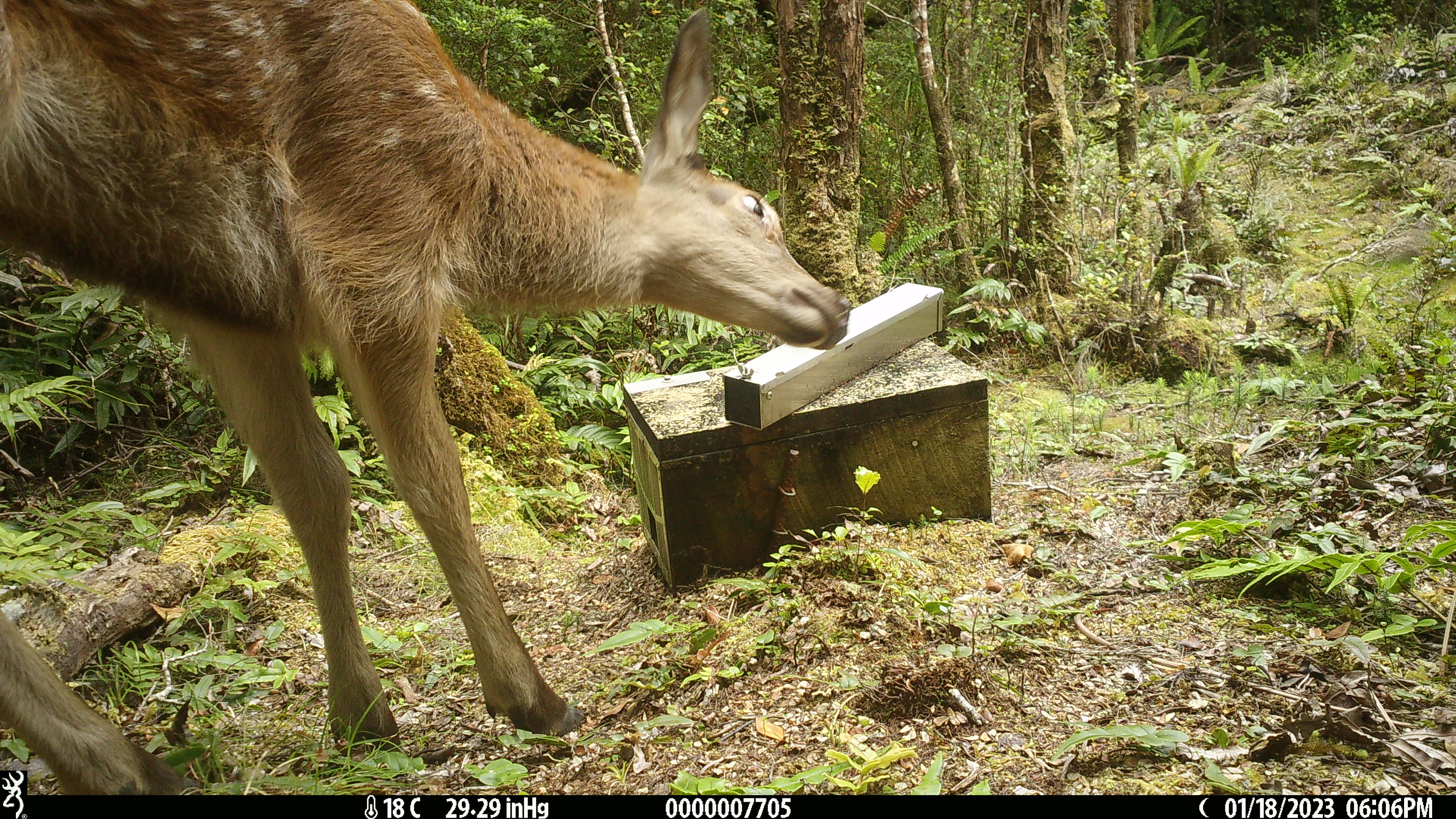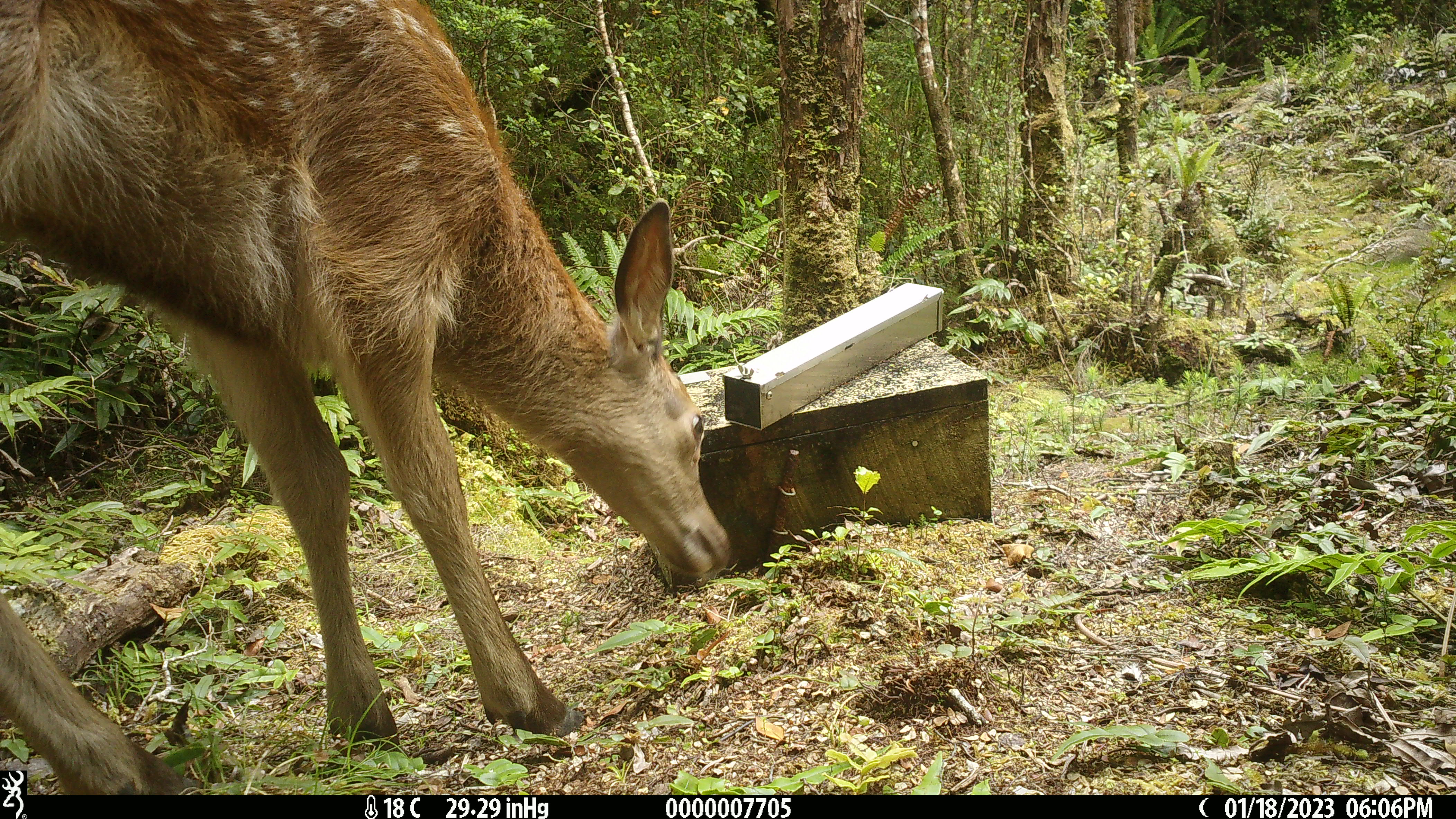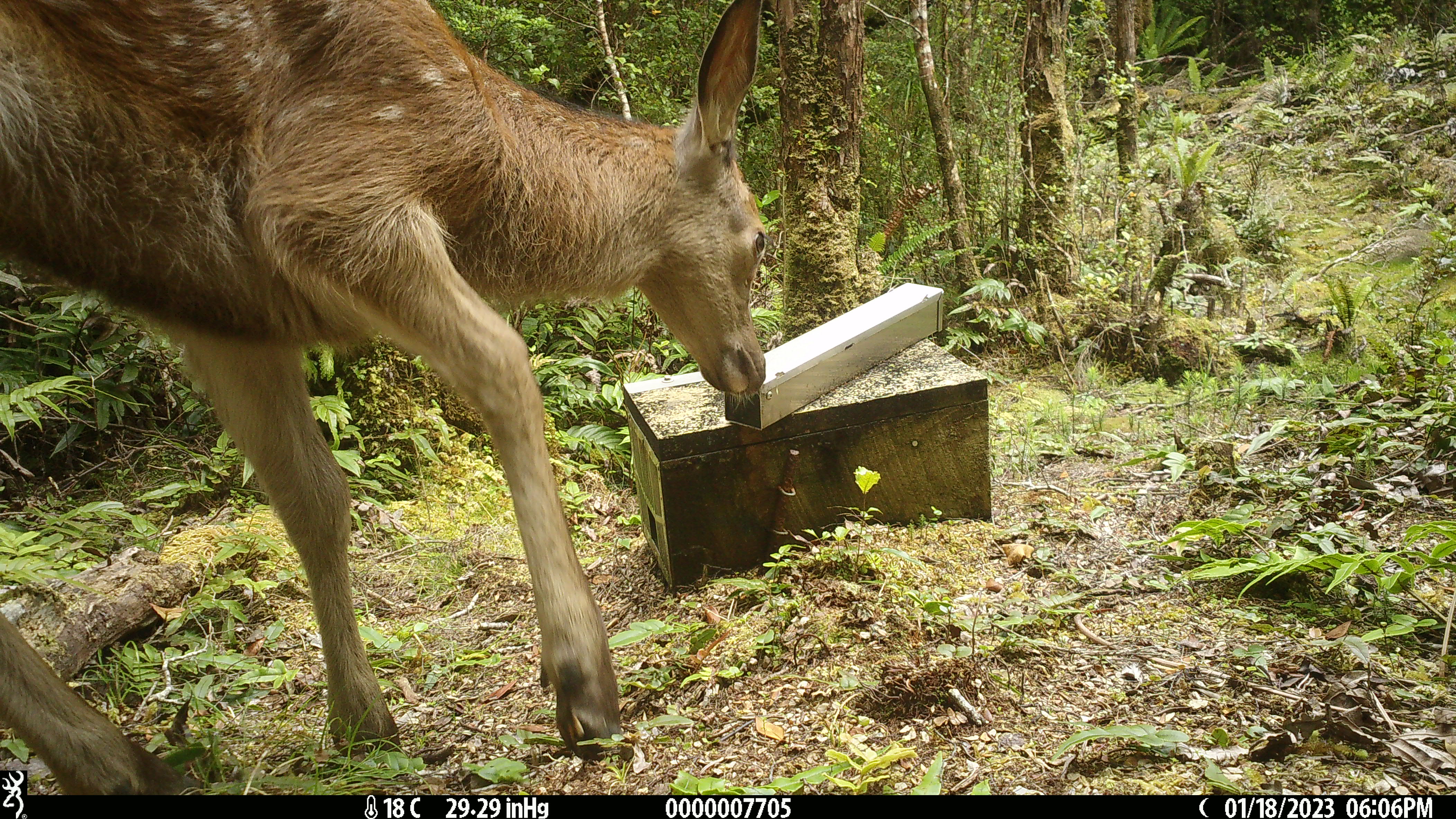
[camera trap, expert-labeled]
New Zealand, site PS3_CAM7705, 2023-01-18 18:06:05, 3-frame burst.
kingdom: Animalia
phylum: Chordata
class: Mammalia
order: Artiodactyla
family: Cervidae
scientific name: Cervidae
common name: deer